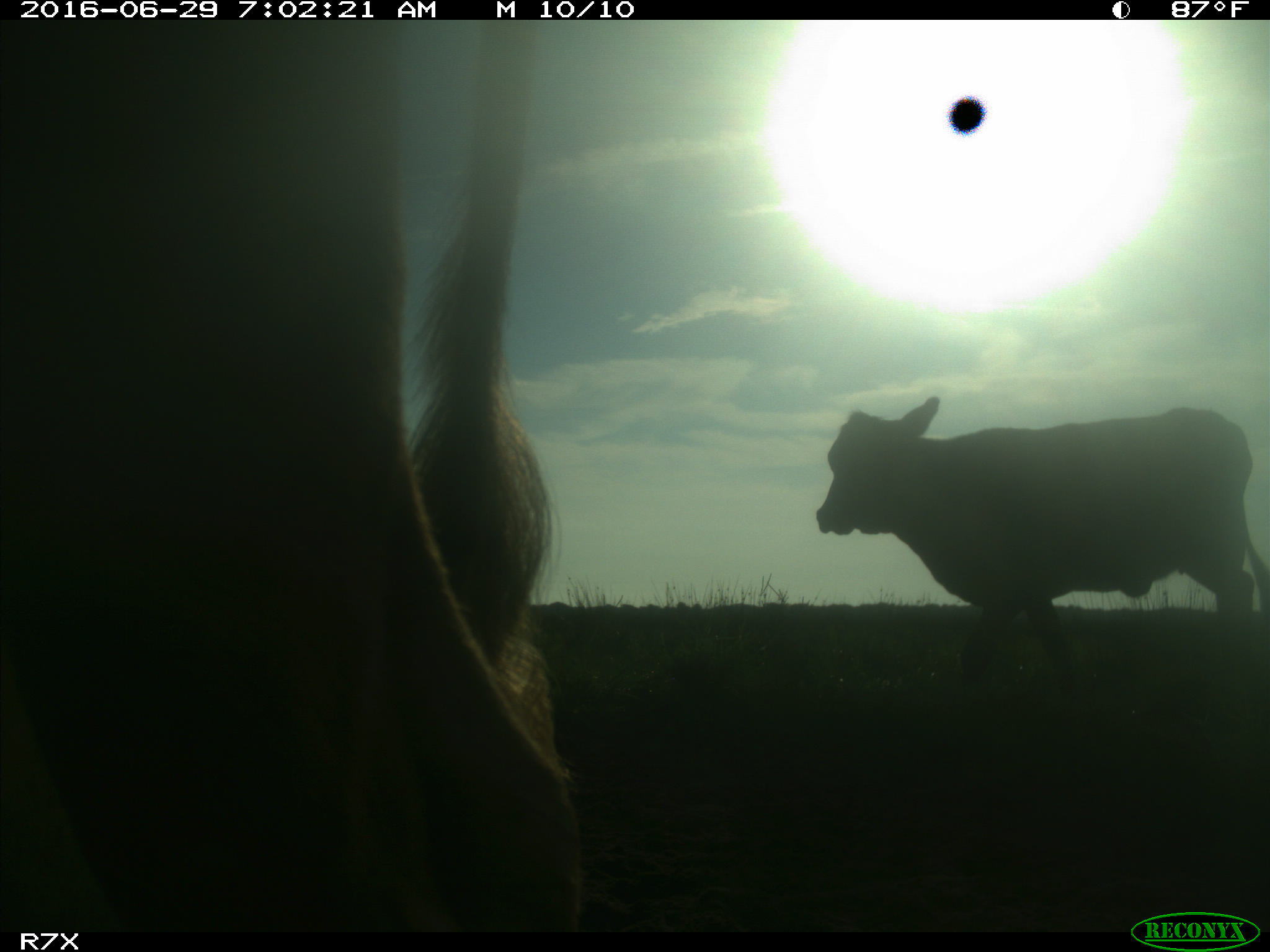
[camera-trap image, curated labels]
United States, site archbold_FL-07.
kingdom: Animalia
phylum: Chordata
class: Mammalia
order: Artiodactyla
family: Bovidae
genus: Bos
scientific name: Bos taurus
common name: domestic cow